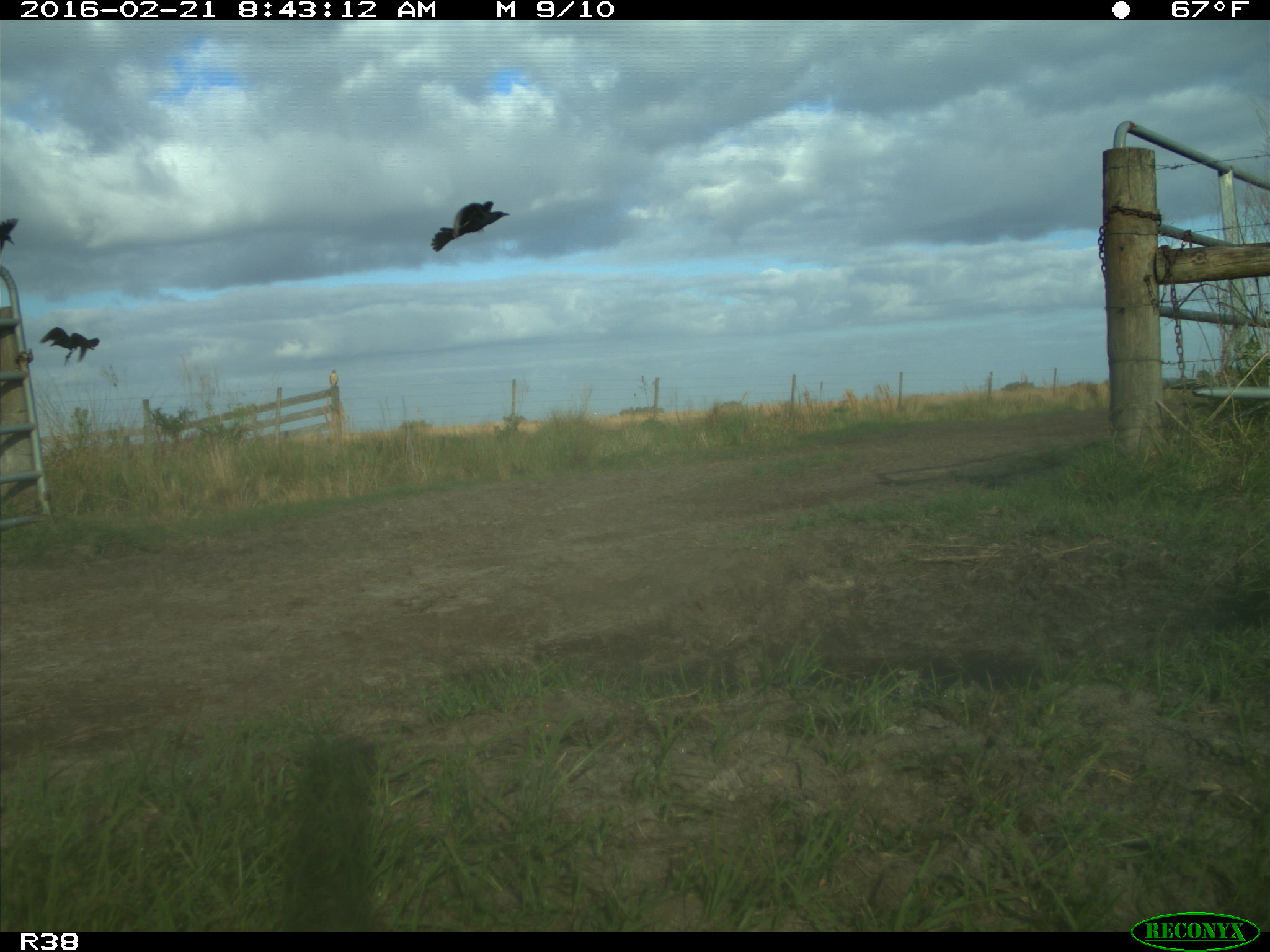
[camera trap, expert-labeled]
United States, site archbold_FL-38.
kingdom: Animalia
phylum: Chordata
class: Aves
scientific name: Aves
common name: birds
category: unidentified bird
Unidentified bird (birds) (Aves).